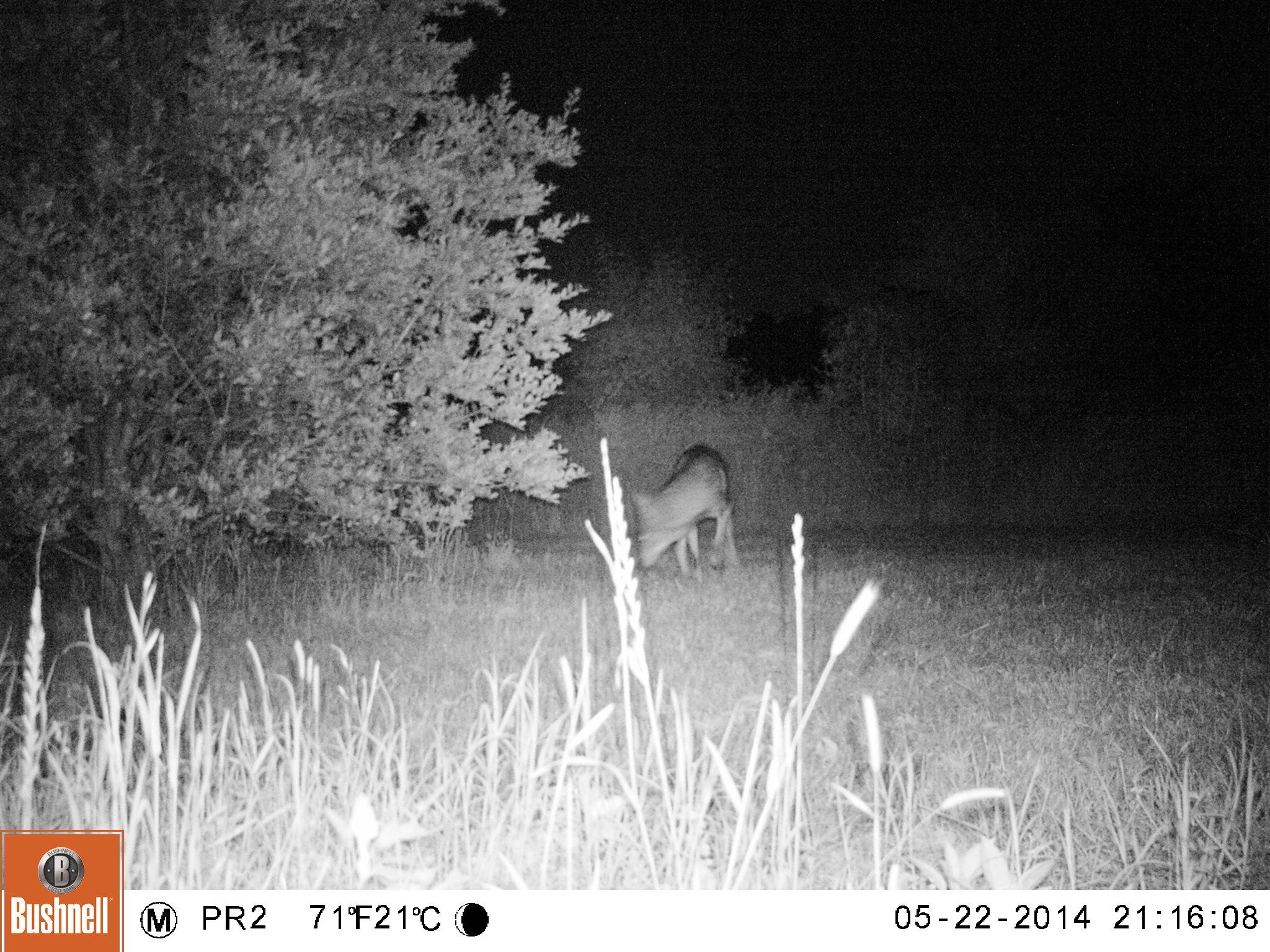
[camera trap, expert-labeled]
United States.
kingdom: Animalia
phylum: Chordata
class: Mammalia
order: Carnivora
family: Canidae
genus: Canis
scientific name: Canis latrans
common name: coyote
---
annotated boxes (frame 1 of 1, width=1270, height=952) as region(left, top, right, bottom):
Coyote: region(630, 439, 741, 581)